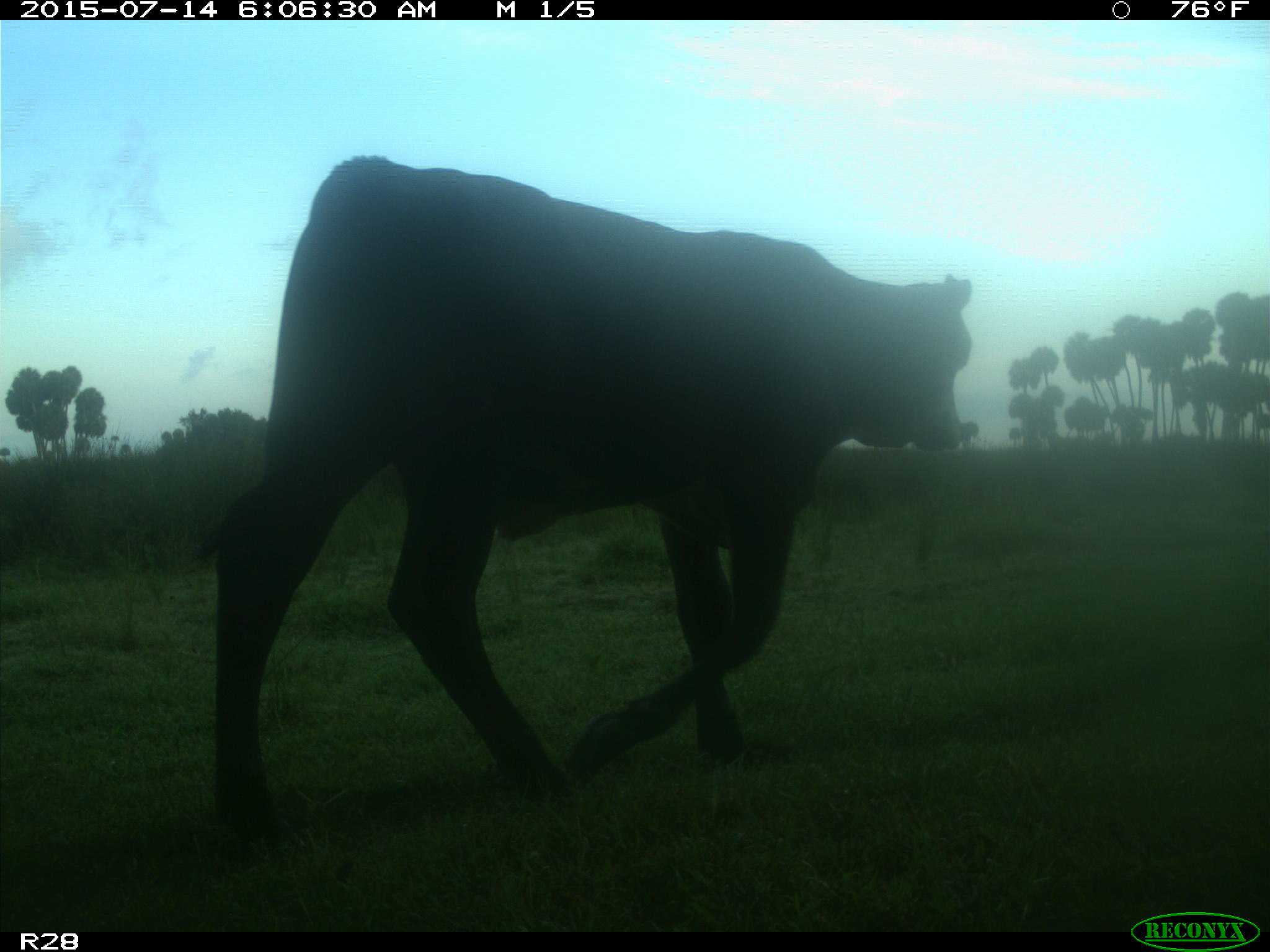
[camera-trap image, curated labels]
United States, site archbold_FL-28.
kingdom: Animalia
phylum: Chordata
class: Mammalia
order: Artiodactyla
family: Bovidae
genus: Bos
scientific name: Bos taurus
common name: domestic cow